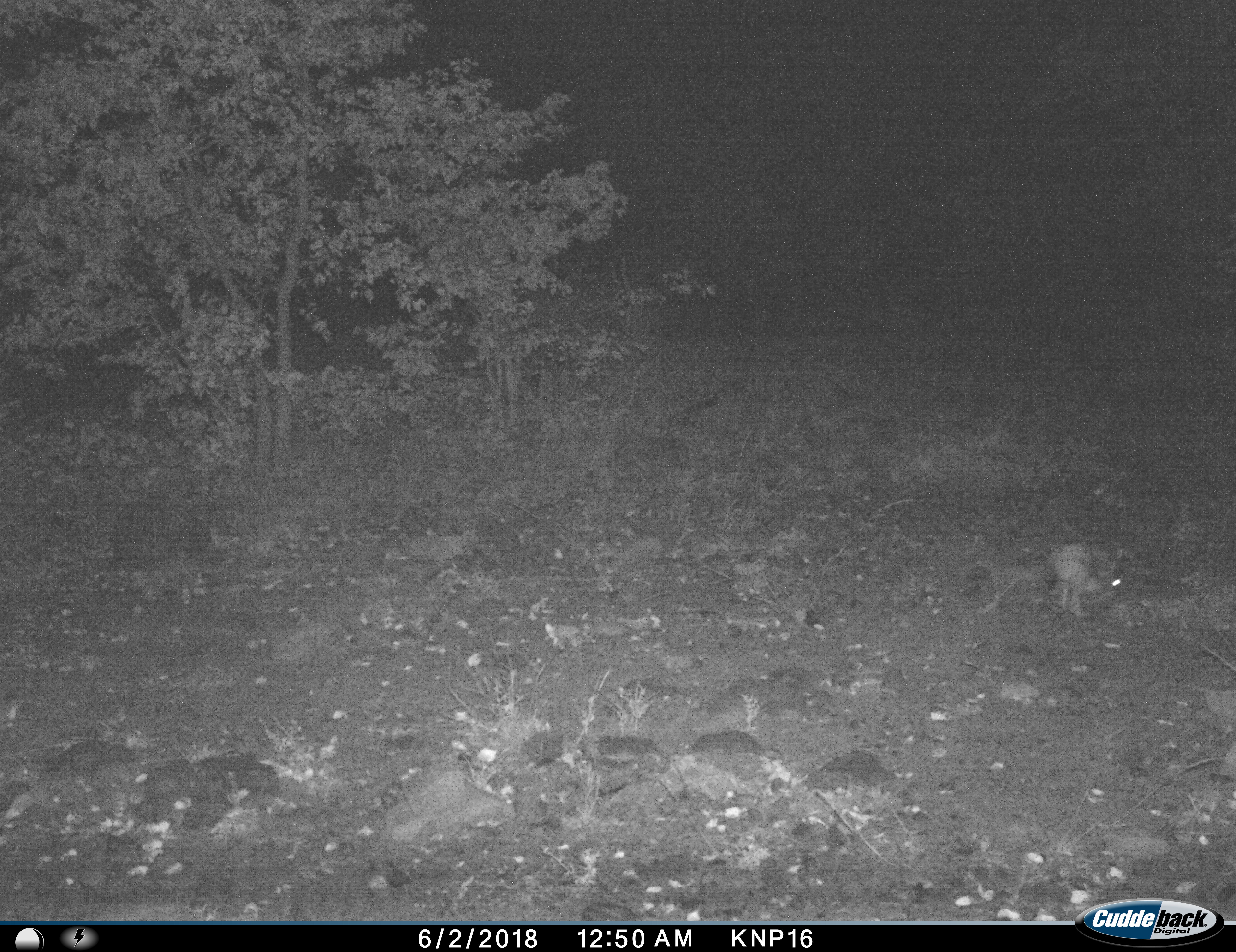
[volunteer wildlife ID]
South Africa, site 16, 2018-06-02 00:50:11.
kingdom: Animalia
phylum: Chordata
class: Mammalia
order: Lagomorpha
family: Leporidae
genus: Lepus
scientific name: Lepus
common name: hare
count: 1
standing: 25%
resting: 0%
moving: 75%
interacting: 0%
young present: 0%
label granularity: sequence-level